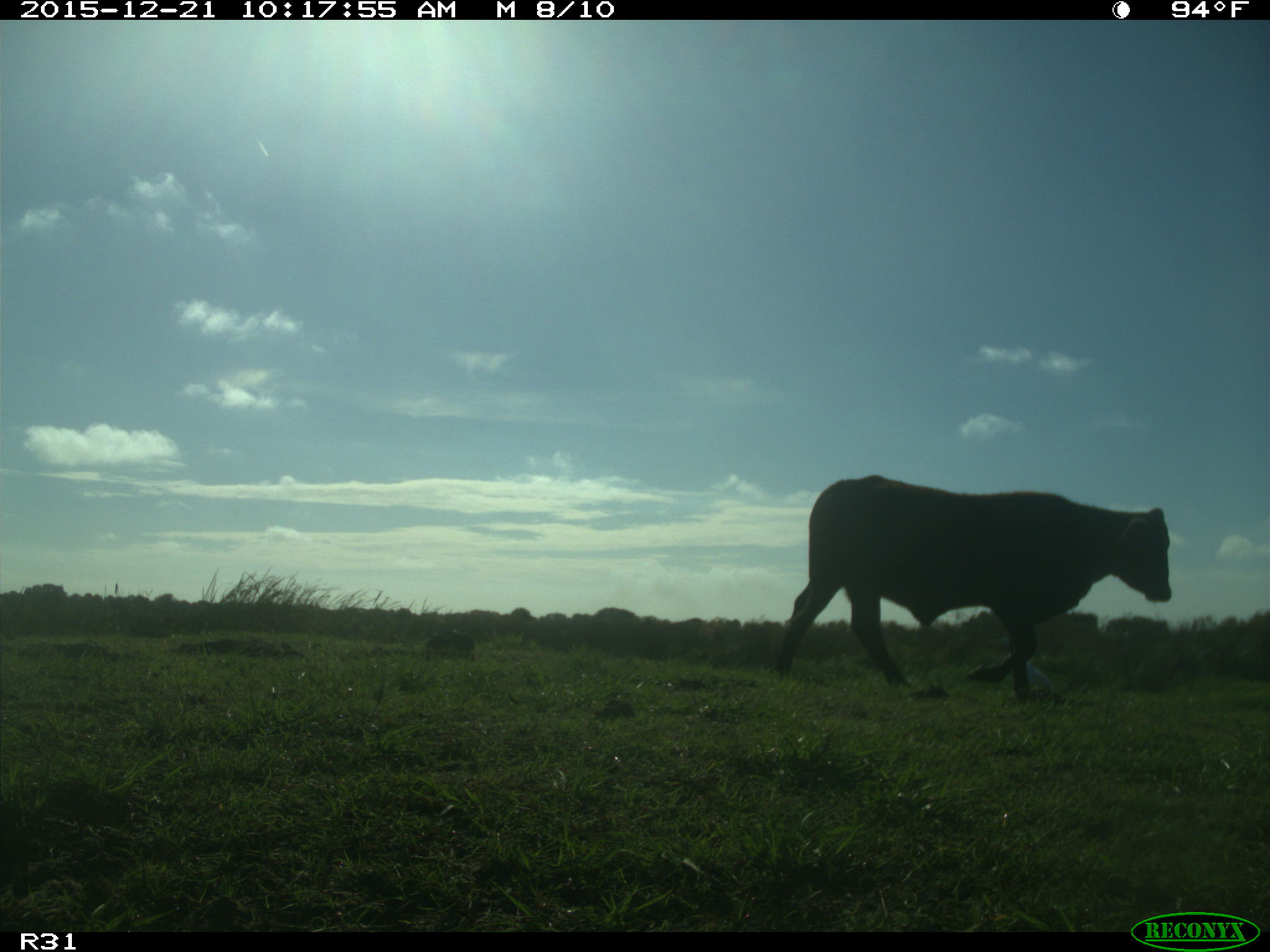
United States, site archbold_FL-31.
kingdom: Animalia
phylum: Chordata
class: Mammalia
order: Artiodactyla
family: Bovidae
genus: Bos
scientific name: Bos taurus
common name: domestic cow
Bos taurus (domestic cow).